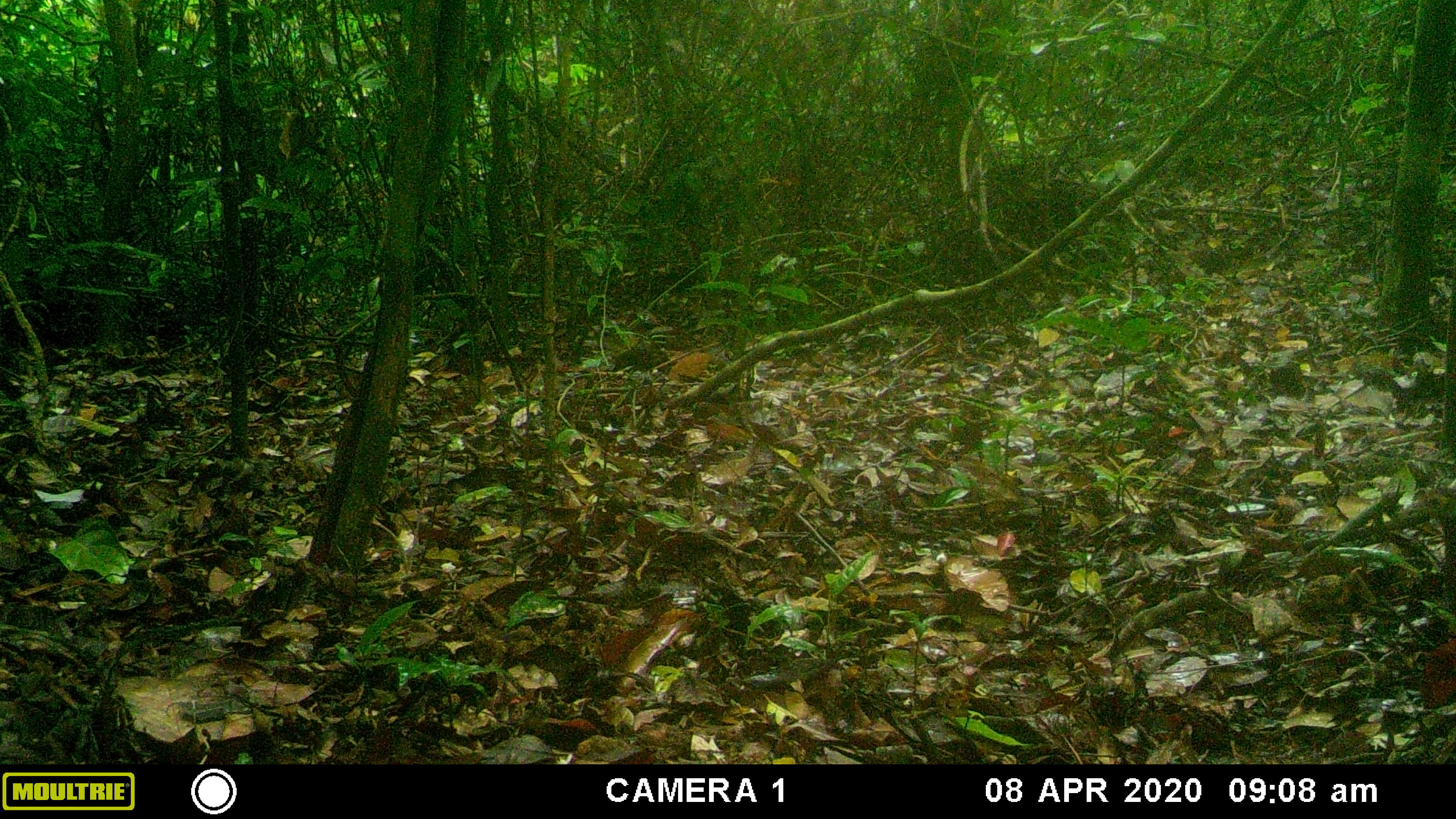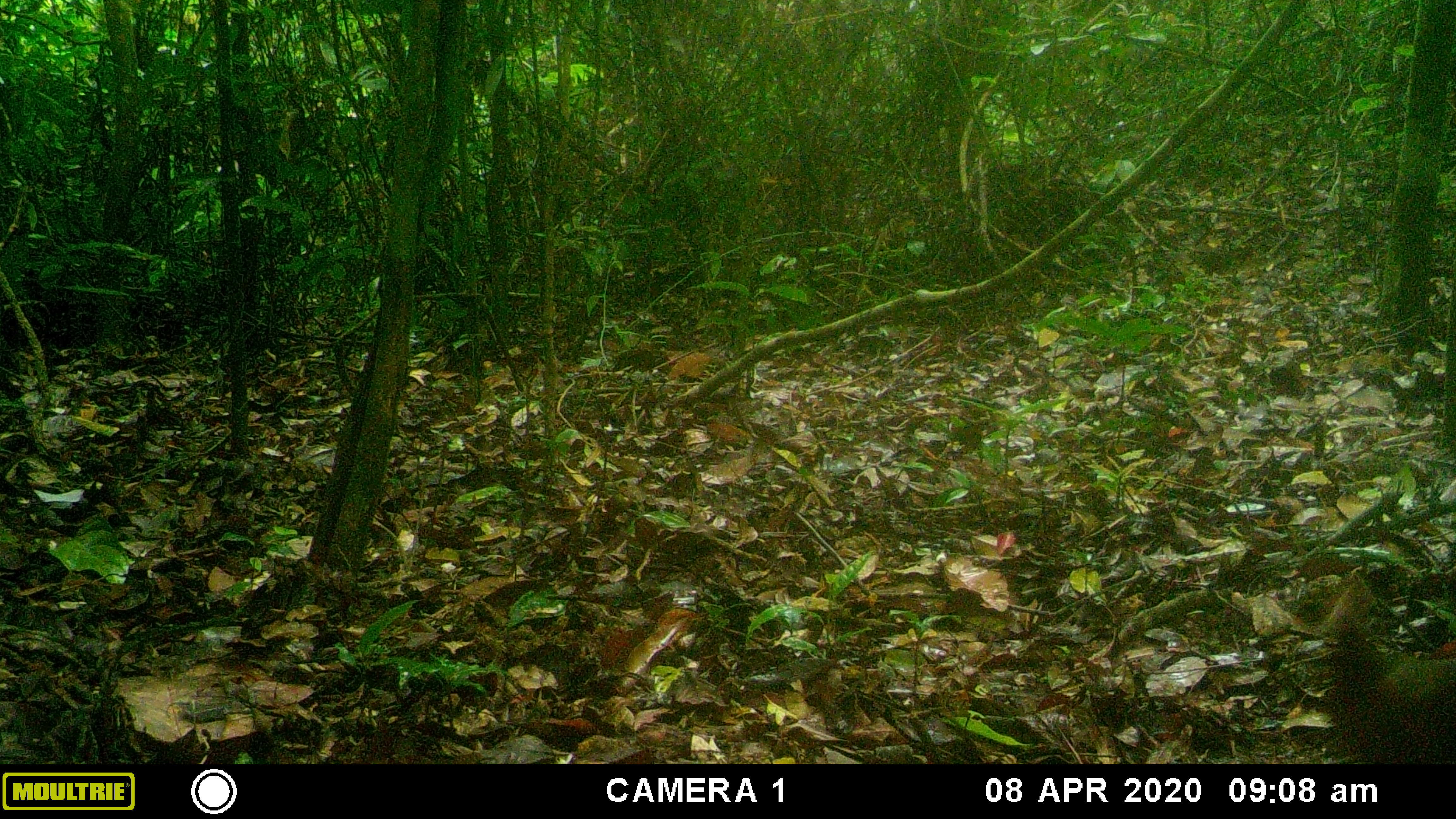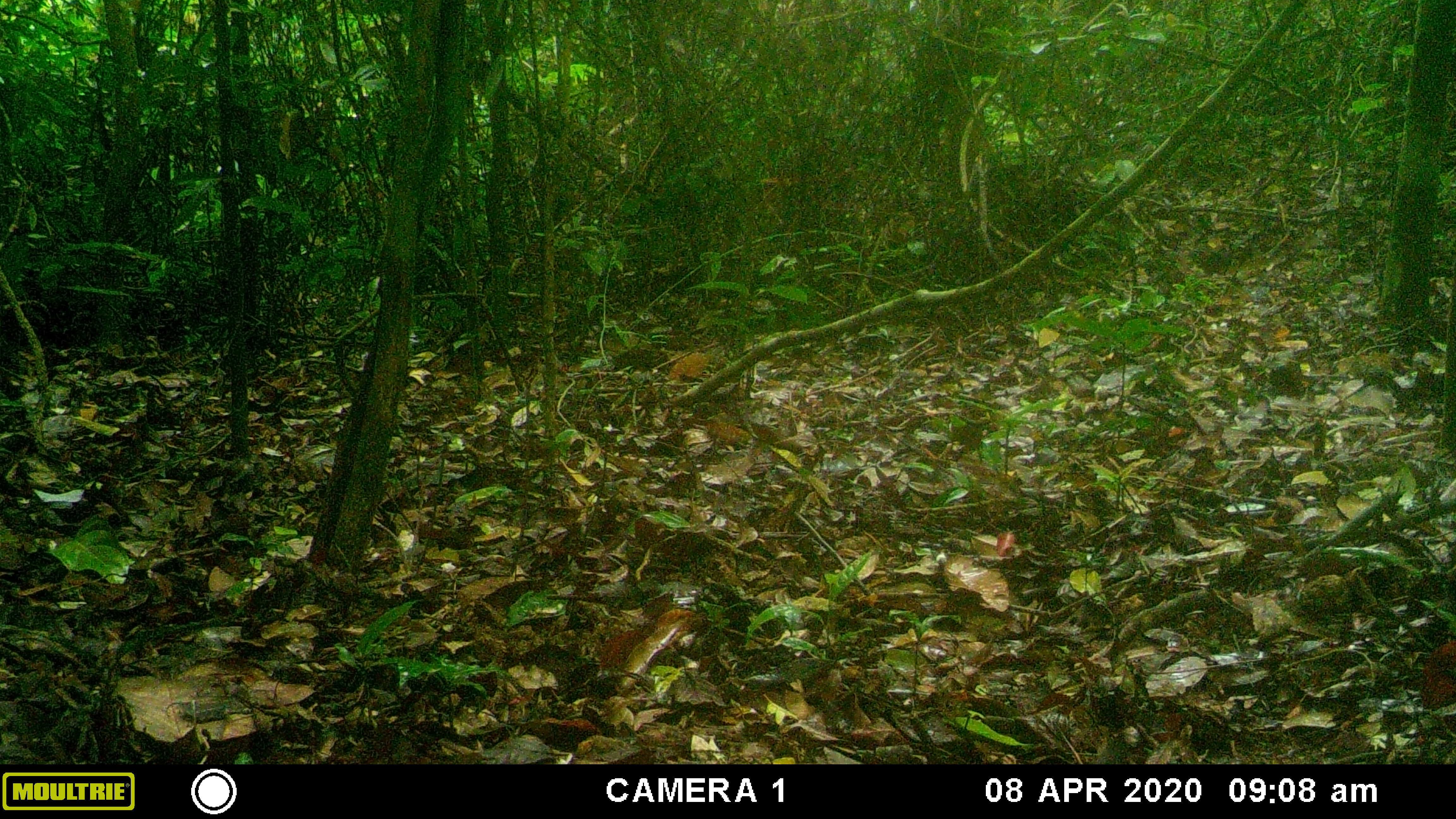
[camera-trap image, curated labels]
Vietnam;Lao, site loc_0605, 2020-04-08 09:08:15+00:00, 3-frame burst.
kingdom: Animalia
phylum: Chordata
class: Aves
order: Galliformes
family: Phasianidae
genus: Gallus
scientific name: Gallus gallus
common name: red junglefowl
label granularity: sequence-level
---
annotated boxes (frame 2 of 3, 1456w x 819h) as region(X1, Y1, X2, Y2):
red junglefowl: region(1318, 576, 1456, 764)